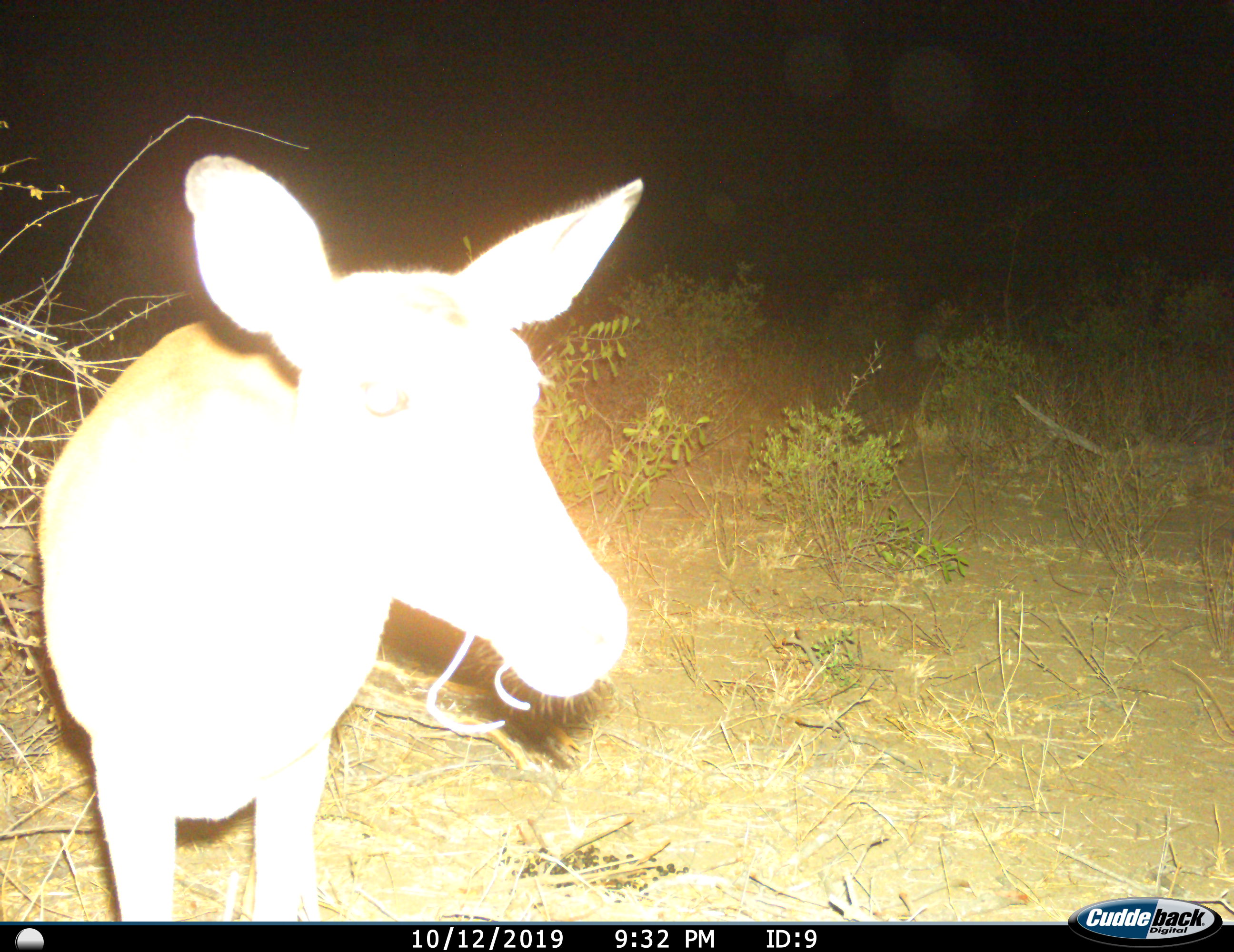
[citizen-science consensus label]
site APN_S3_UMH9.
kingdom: Animalia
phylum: Chordata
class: Mammalia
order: Artiodactyla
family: Bovidae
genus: Aepyceros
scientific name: Aepyceros melampus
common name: impala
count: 1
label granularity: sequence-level